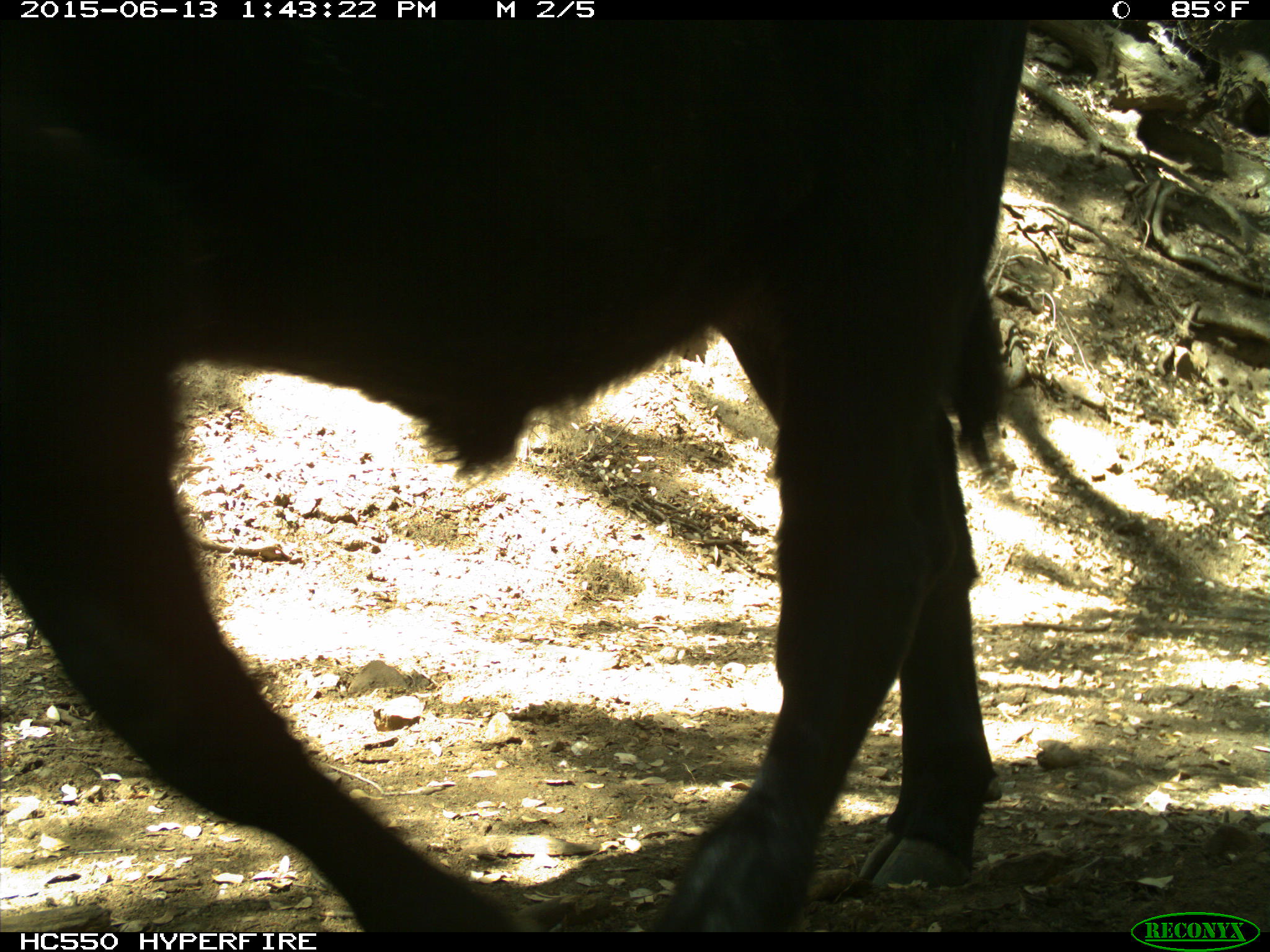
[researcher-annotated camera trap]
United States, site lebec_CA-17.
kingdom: Animalia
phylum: Chordata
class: Mammalia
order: Artiodactyla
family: Bovidae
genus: Bos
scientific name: Bos taurus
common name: domestic cow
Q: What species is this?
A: Bos taurus (domestic cow).